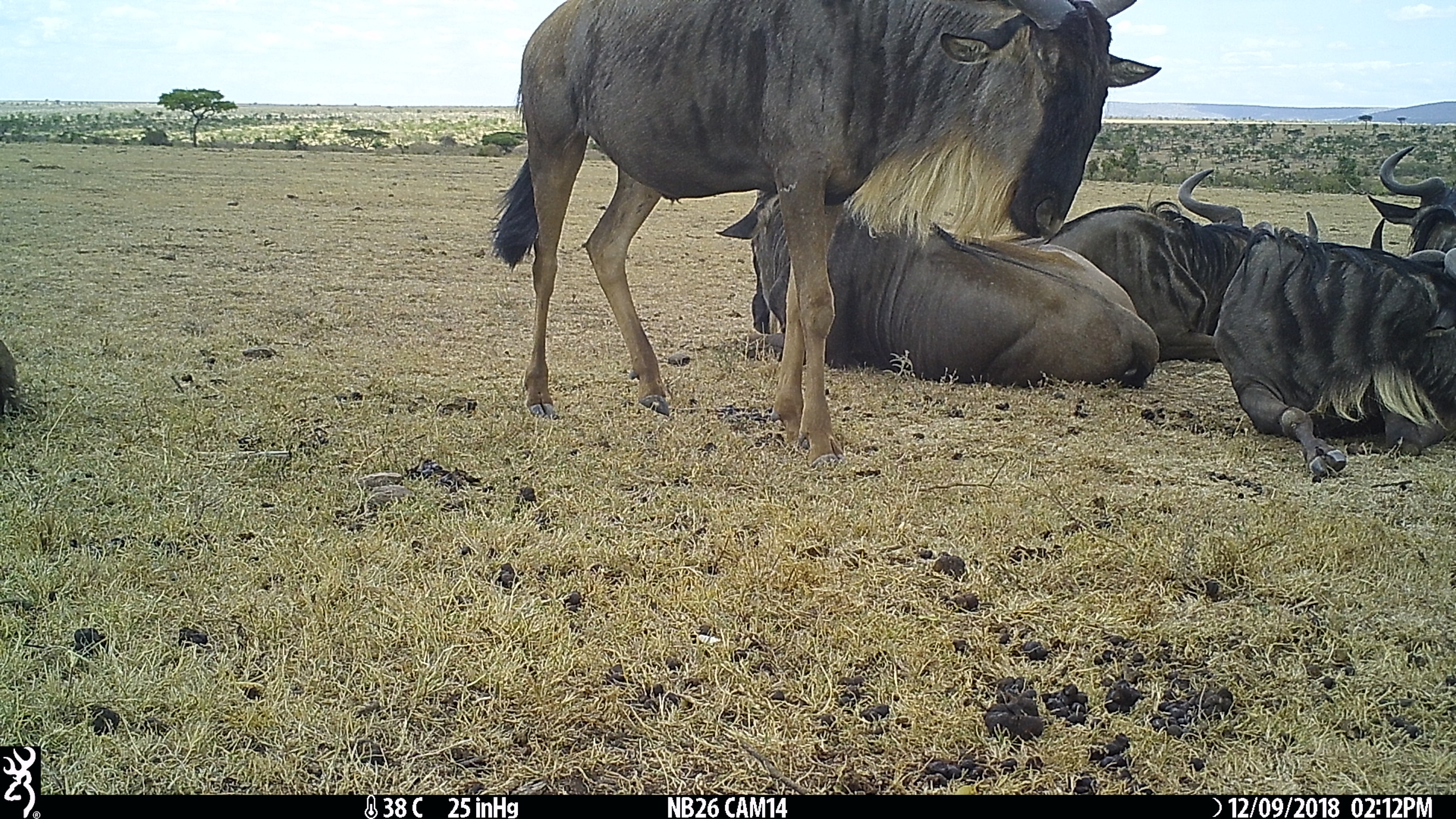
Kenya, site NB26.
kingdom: Animalia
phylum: Chordata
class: Mammalia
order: Artiodactyla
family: Bovidae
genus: Connochaetes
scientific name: Connochaetes taurinus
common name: blue wildebeest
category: wildebeest